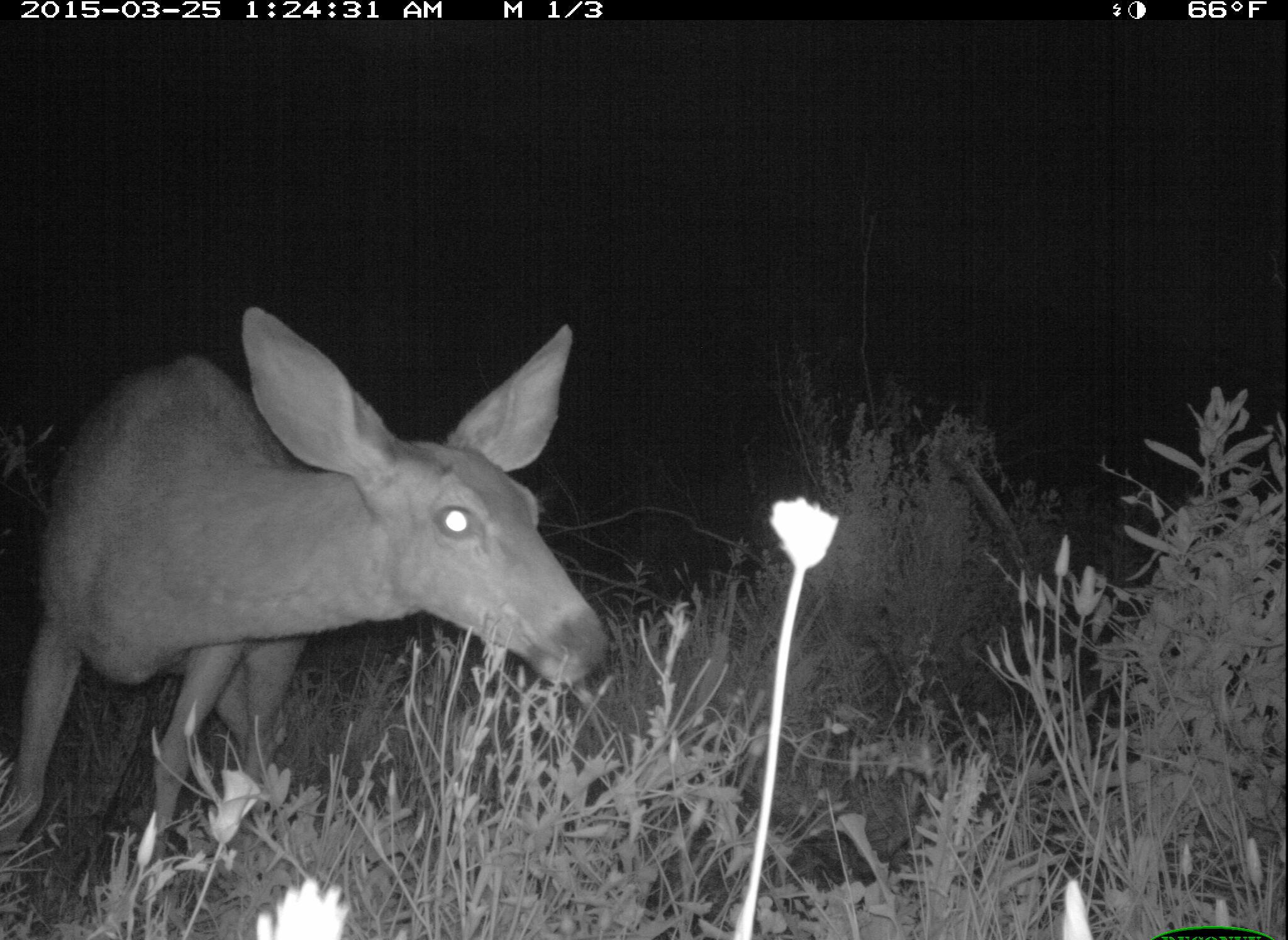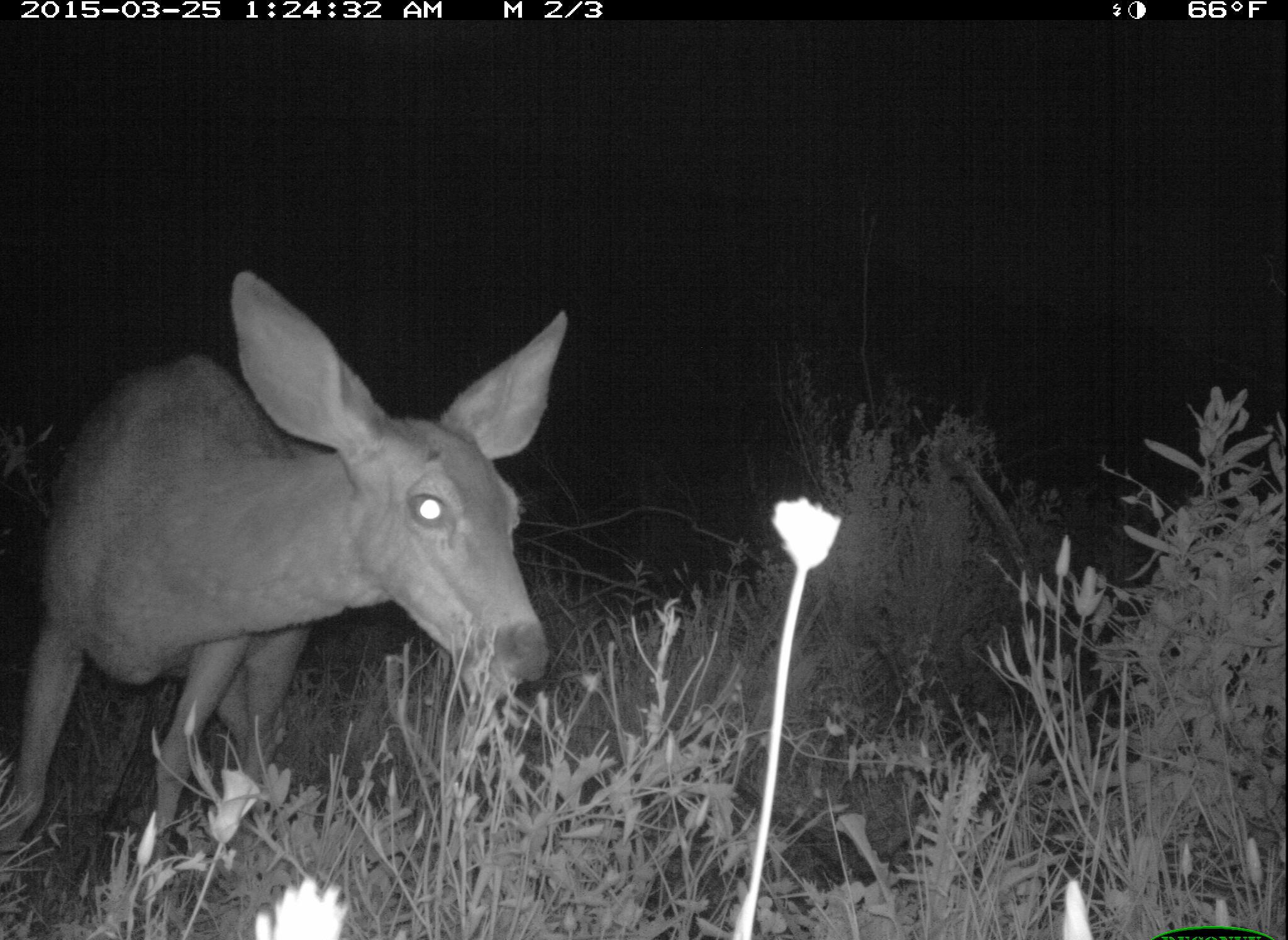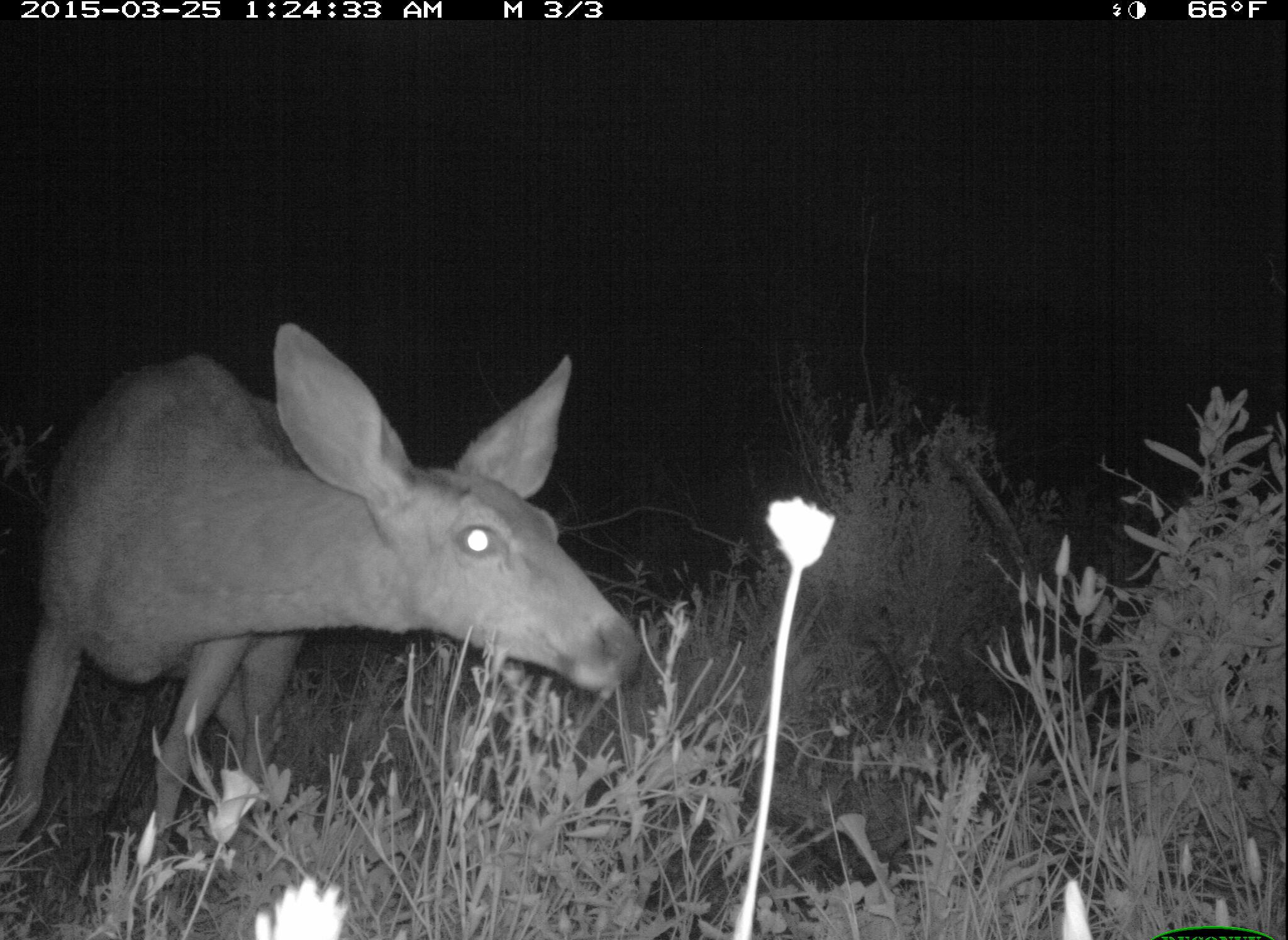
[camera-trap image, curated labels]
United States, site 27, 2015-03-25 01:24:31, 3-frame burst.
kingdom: Animalia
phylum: Chordata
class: Mammalia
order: Artiodactyla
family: Cervidae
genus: Odocoileus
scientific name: Odocoileus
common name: deer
Deer (Odocoileus).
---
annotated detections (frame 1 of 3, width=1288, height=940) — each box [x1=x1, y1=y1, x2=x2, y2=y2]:
deer: [x1=2, y1=303, x2=611, y2=911]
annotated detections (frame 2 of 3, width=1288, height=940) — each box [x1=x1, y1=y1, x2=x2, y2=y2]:
deer: [x1=5, y1=268, x2=571, y2=907]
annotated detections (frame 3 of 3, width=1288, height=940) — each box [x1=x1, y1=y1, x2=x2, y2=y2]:
deer: [x1=0, y1=318, x2=640, y2=915]